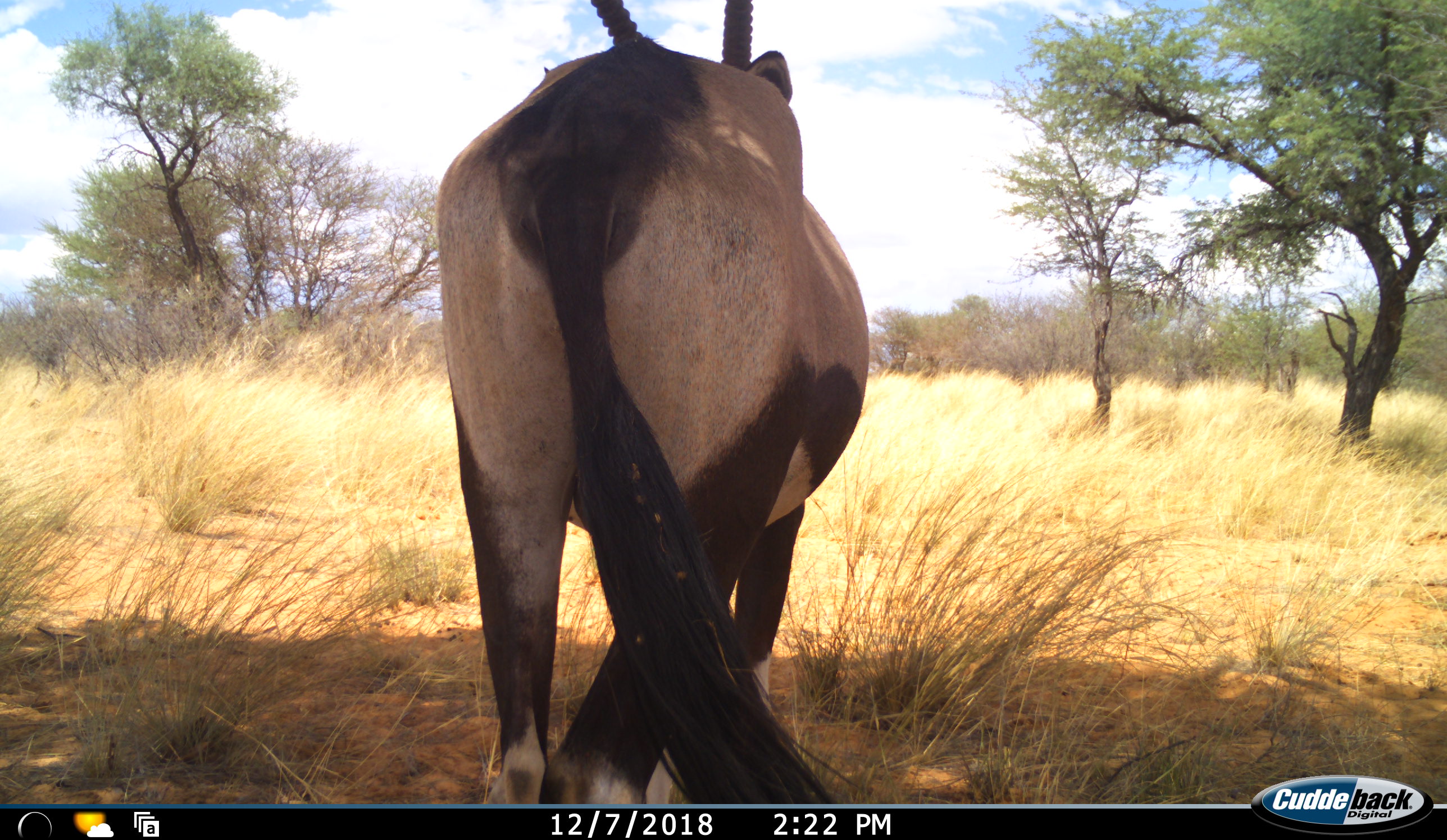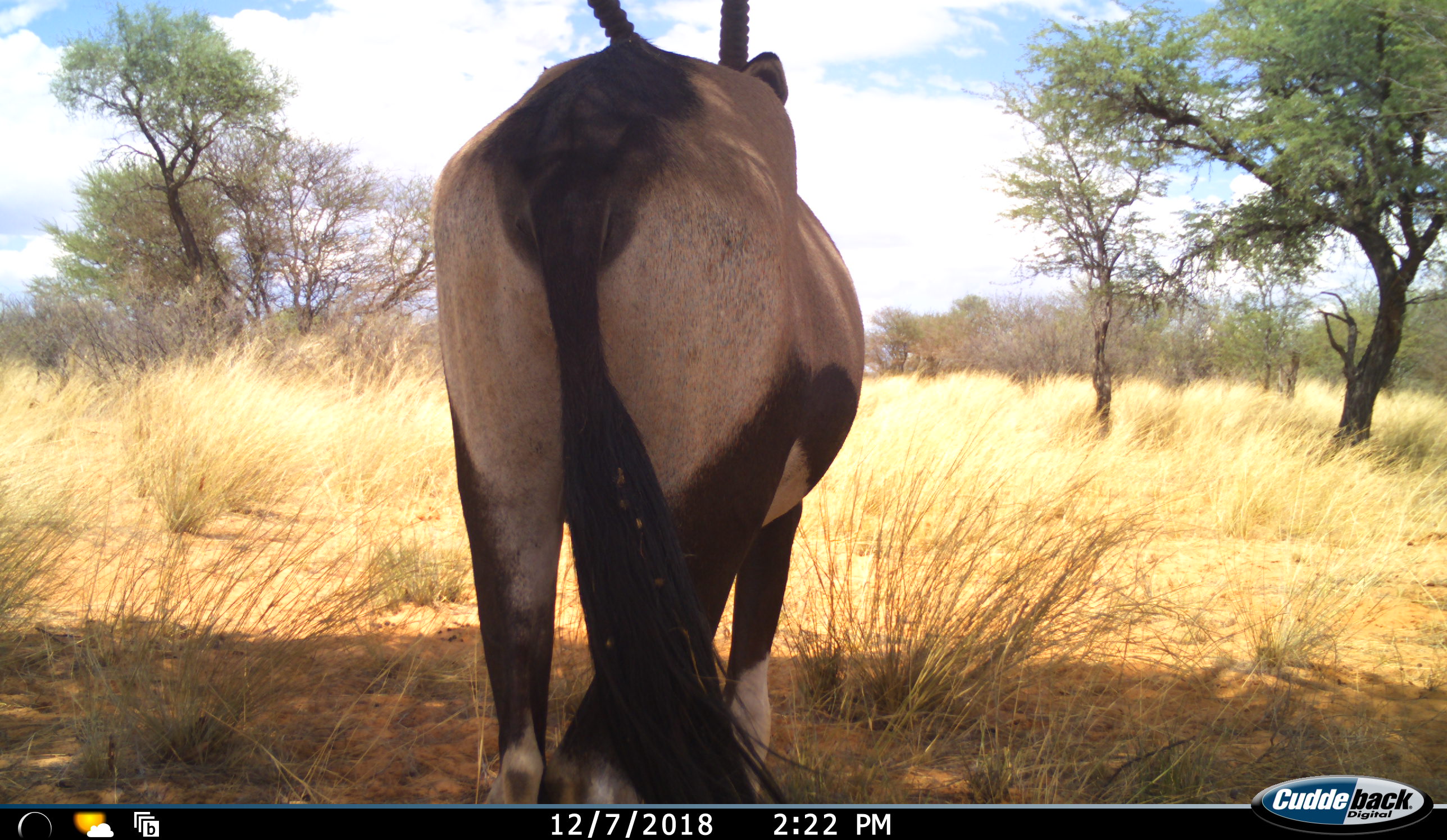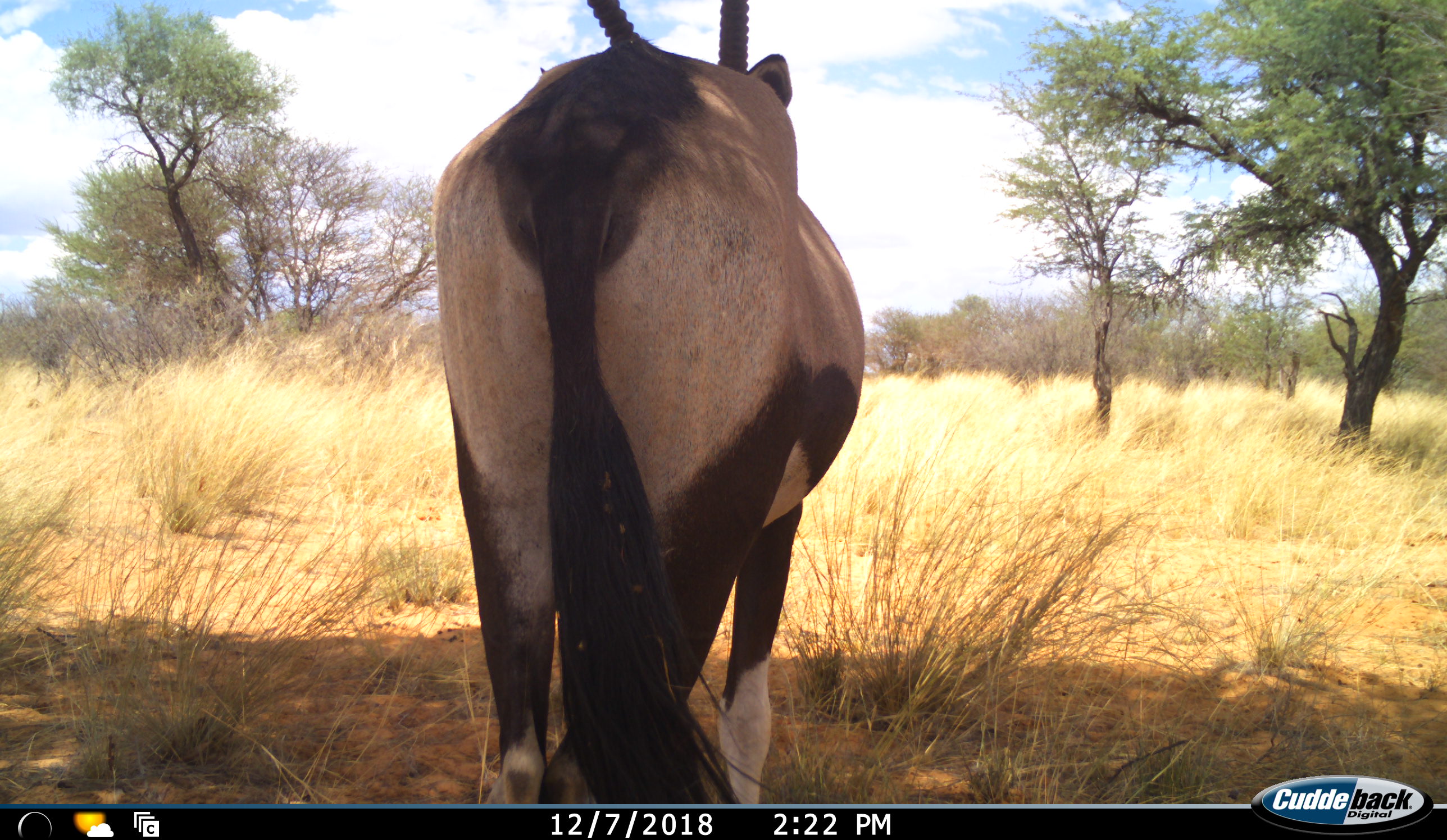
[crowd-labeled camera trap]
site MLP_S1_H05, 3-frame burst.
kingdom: Animalia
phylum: Chordata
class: Mammalia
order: Artiodactyla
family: Bovidae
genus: Oryx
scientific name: Oryx gazella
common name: gemsbok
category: oryx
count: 1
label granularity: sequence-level